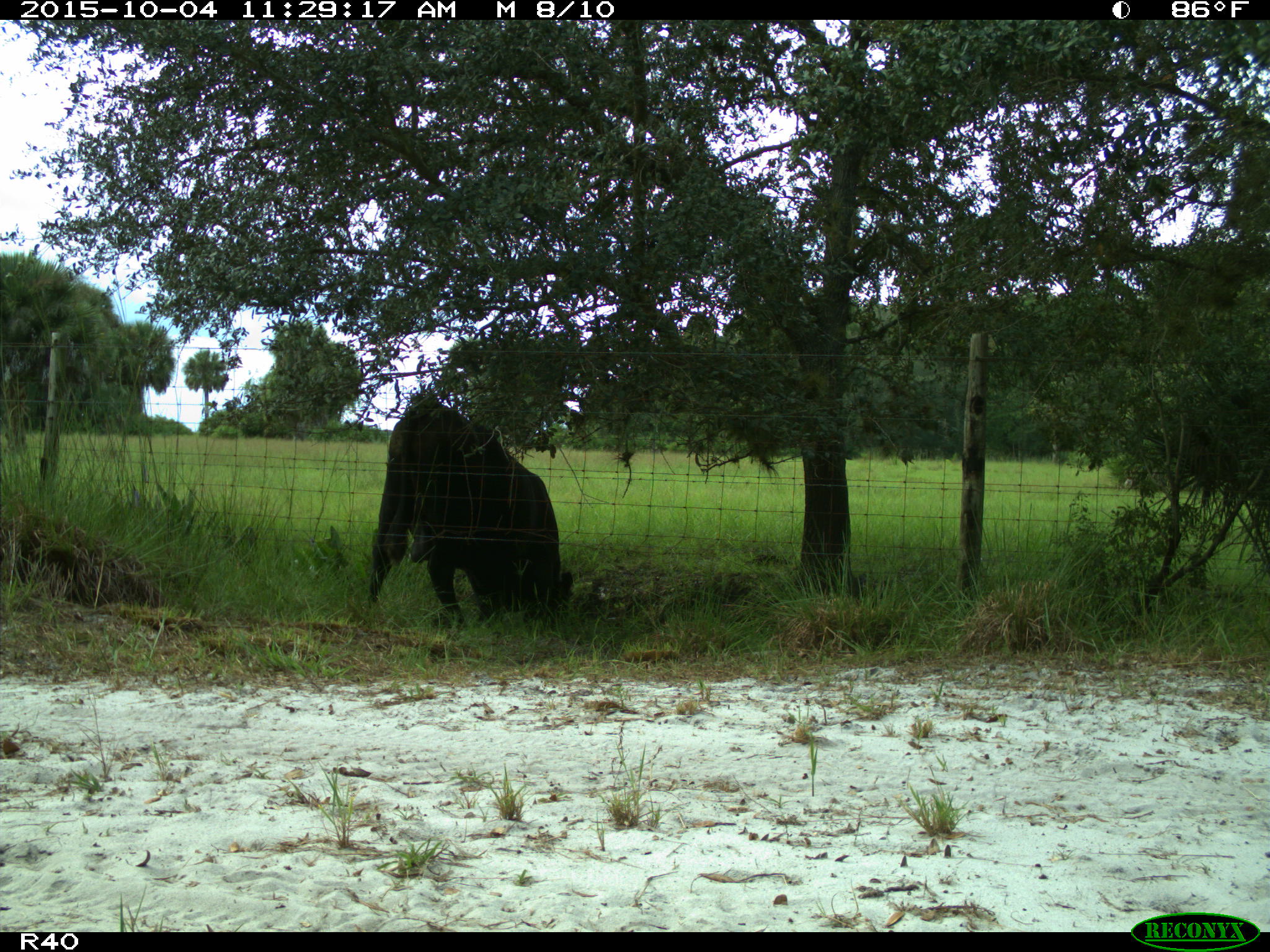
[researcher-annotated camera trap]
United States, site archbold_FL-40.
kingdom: Animalia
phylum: Chordata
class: Mammalia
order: Artiodactyla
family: Bovidae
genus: Bos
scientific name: Bos taurus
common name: domestic cow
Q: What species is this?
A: Bos taurus (domestic cow).